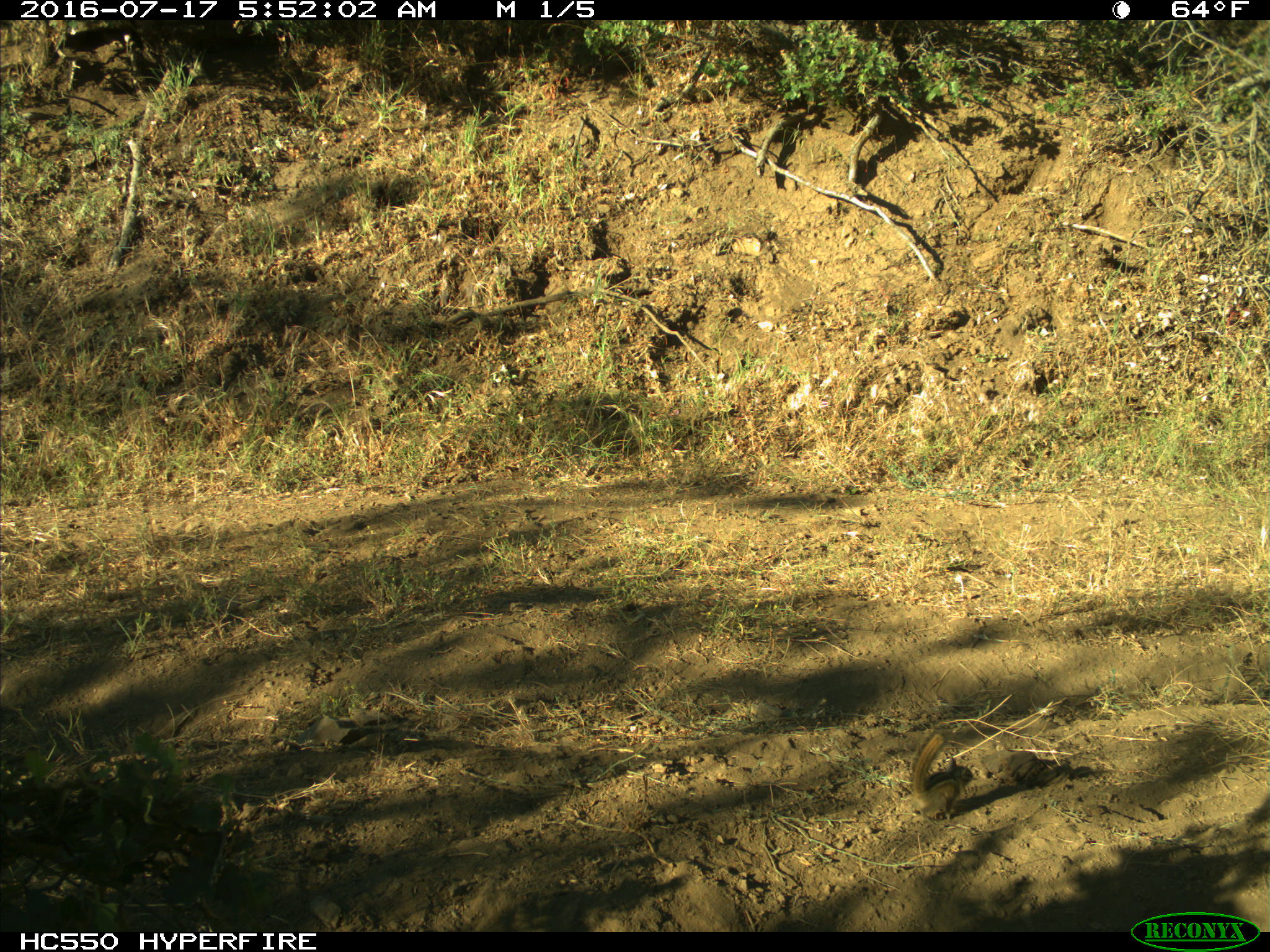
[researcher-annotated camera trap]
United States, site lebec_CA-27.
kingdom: Animalia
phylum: Chordata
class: Mammalia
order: Rodentia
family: Sciuridae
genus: Tamias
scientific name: Tamias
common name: chipmunk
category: unidentified chipmunk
Unidentified chipmunk (chipmunk) (Tamias).